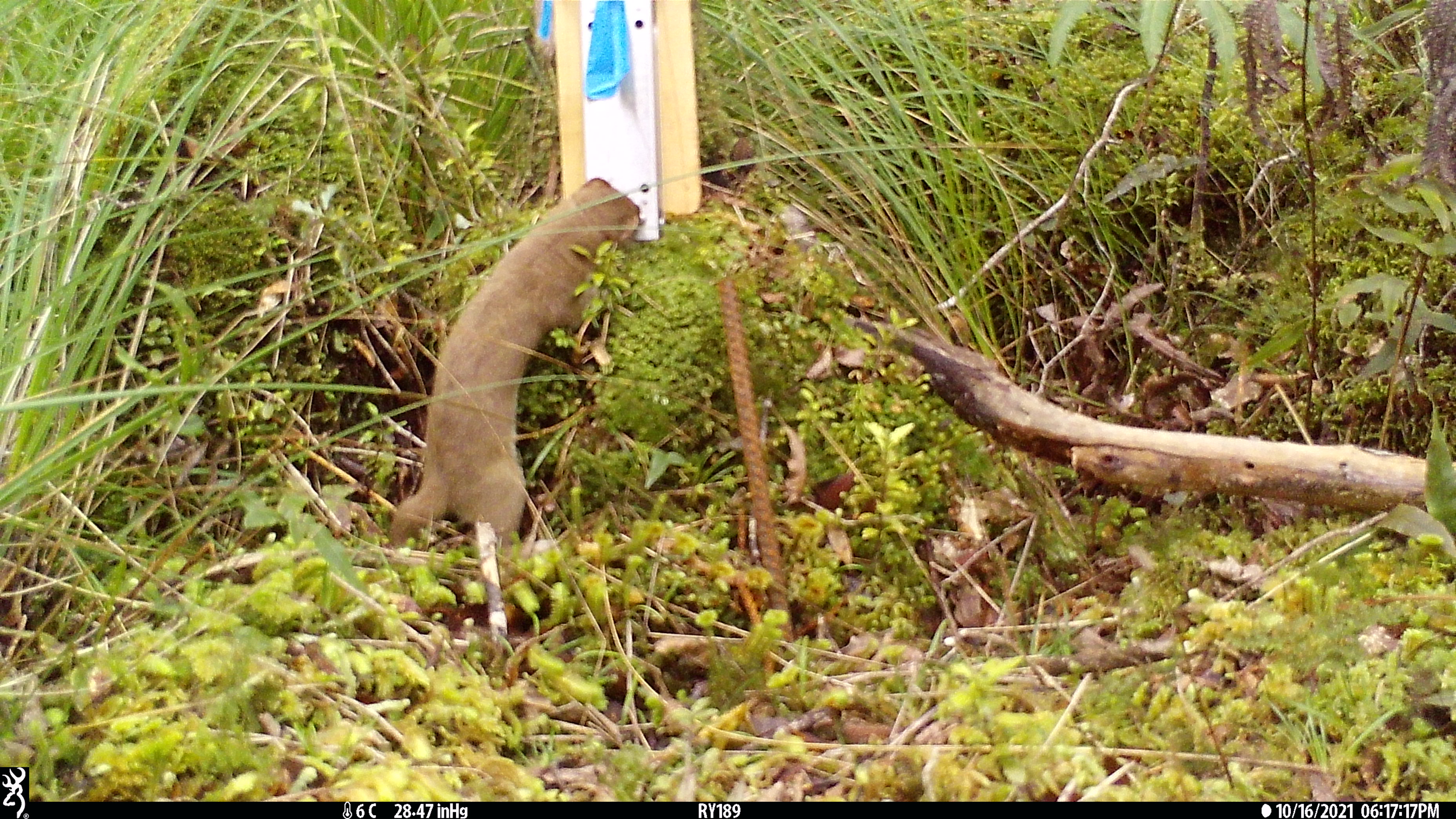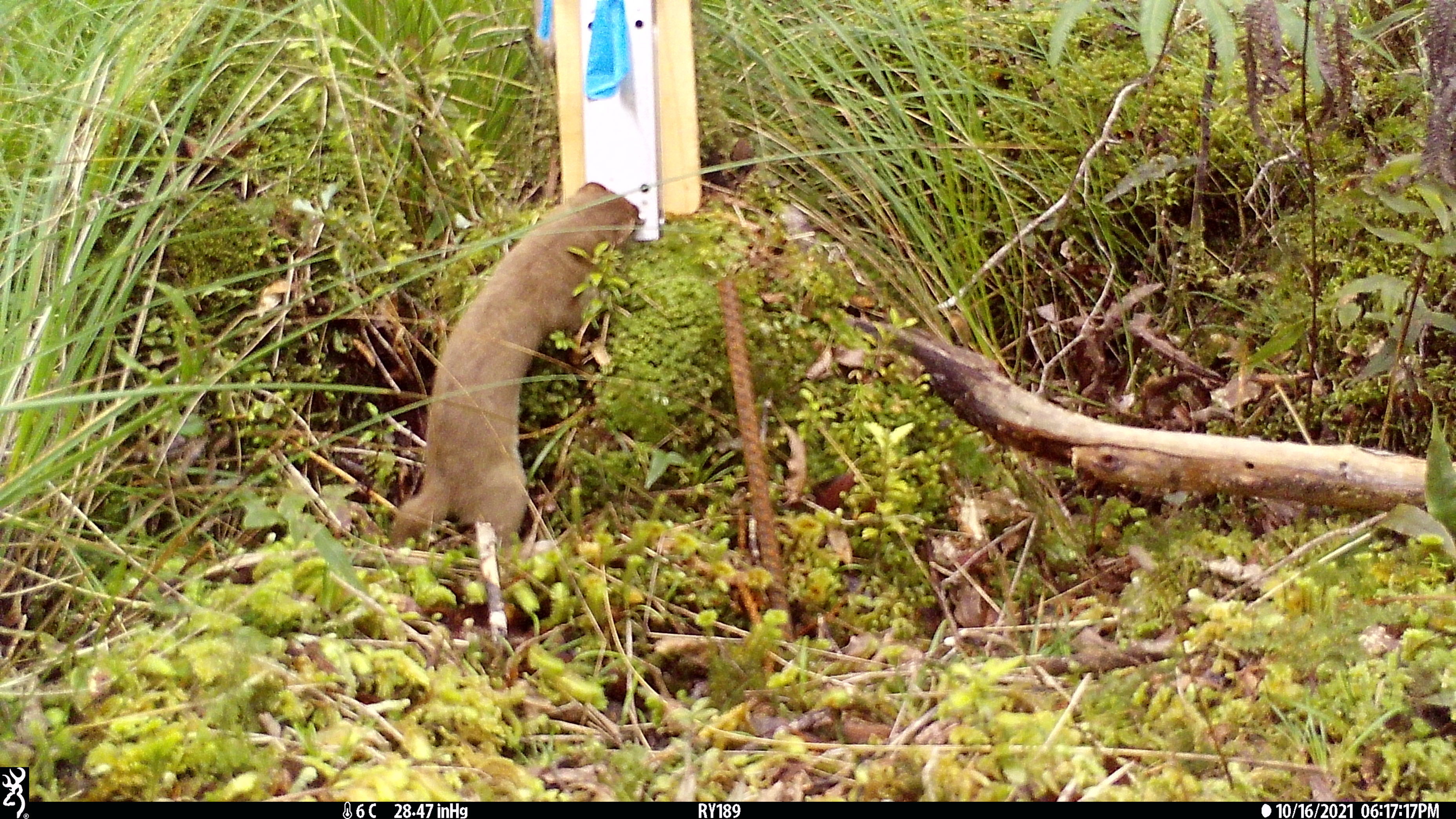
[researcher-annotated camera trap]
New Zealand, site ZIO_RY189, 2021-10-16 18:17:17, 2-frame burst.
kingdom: Animalia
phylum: Chordata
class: Mammalia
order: Carnivora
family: Mustelidae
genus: Mustela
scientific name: Mustela erminea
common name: stoat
Stoat (Mustela erminea).